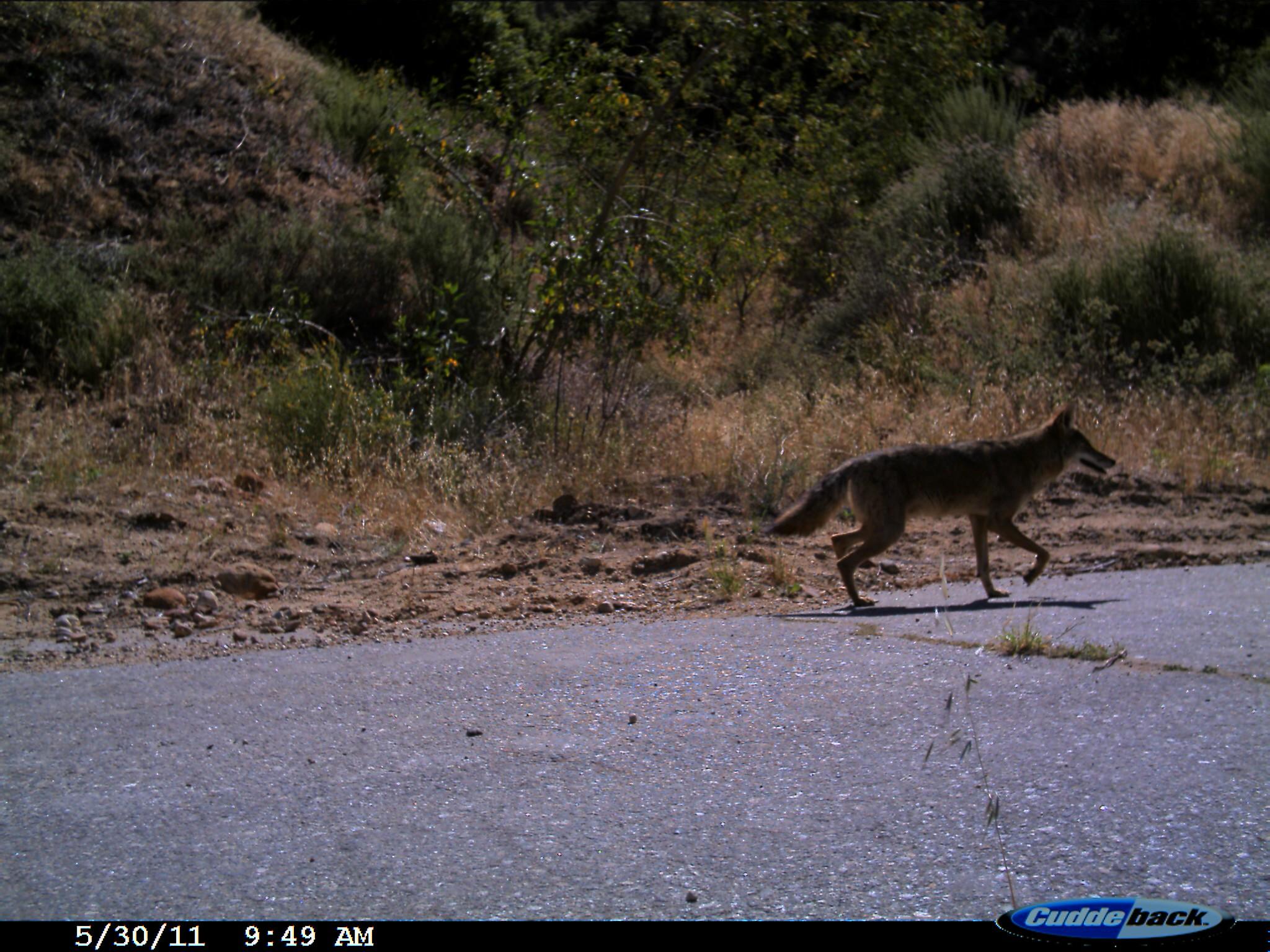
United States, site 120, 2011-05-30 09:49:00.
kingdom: Animalia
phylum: Chordata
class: Mammalia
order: Carnivora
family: Canidae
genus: Canis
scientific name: Canis latrans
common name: coyote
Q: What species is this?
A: Coyote (Canis latrans).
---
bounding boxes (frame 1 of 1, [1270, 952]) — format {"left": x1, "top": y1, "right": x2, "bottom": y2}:
coyote: {"left": 762, "top": 379, "right": 1140, "bottom": 624}